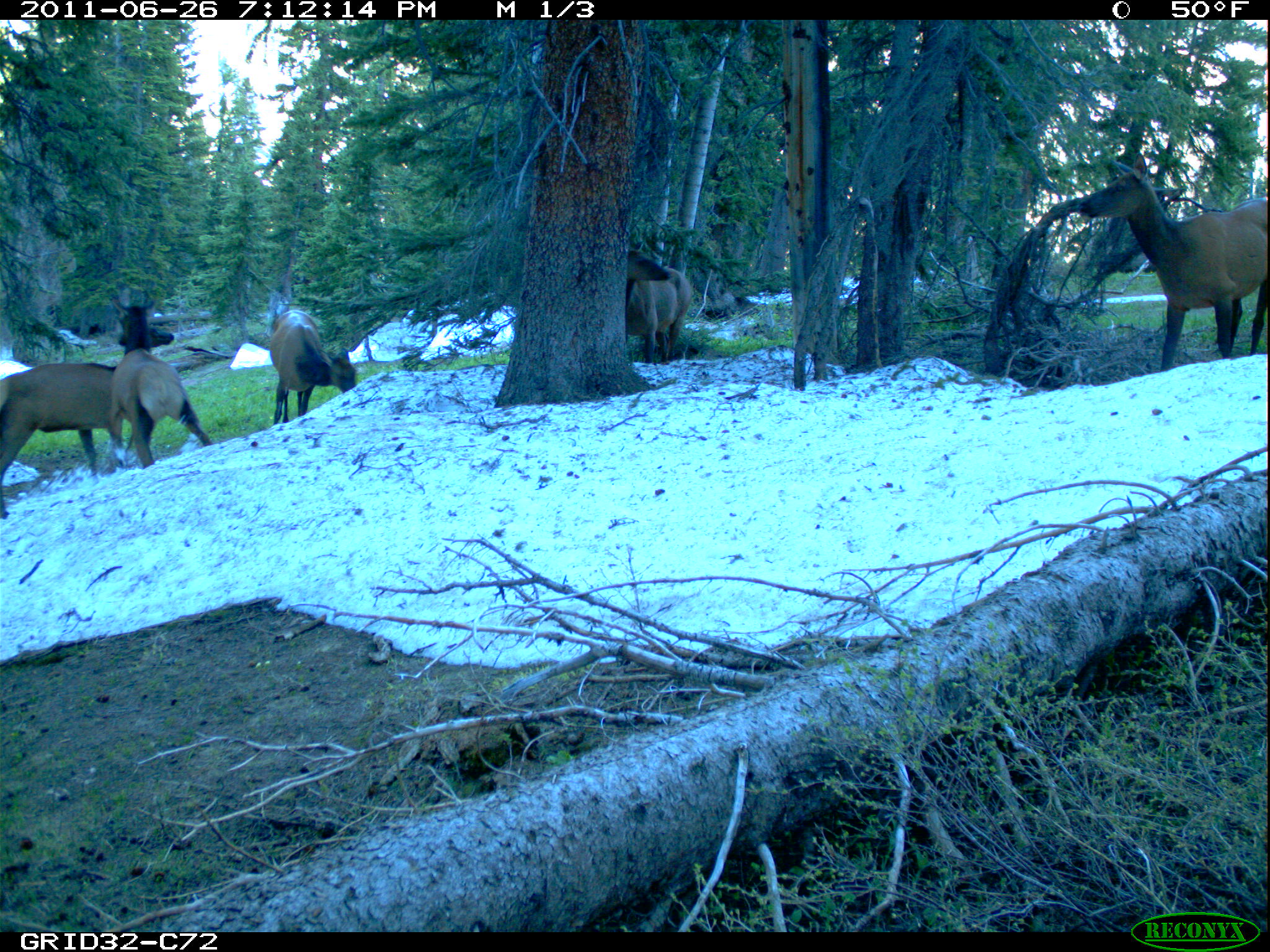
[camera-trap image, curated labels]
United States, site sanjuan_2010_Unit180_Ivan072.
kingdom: Animalia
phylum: Chordata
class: Mammalia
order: Artiodactyla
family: Cervidae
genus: Cervus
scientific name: Cervus elaphus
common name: red deer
Cervus elaphus (red deer).